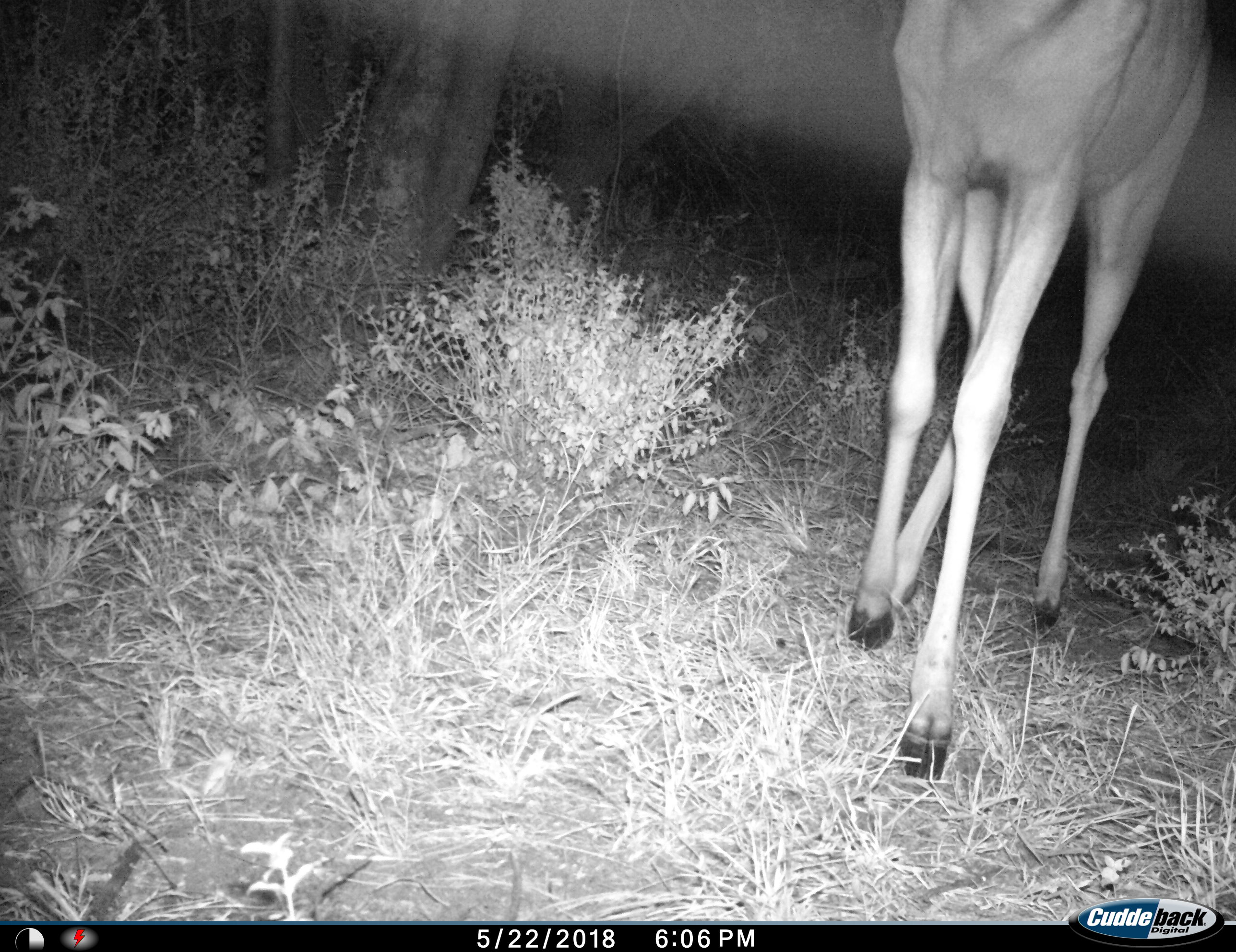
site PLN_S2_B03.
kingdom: Animalia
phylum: Chordata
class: Mammalia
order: Artiodactyla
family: Bovidae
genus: Aepyceros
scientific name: Aepyceros melampus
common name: impala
Impala (Aepyceros melampus), count 1. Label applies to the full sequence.